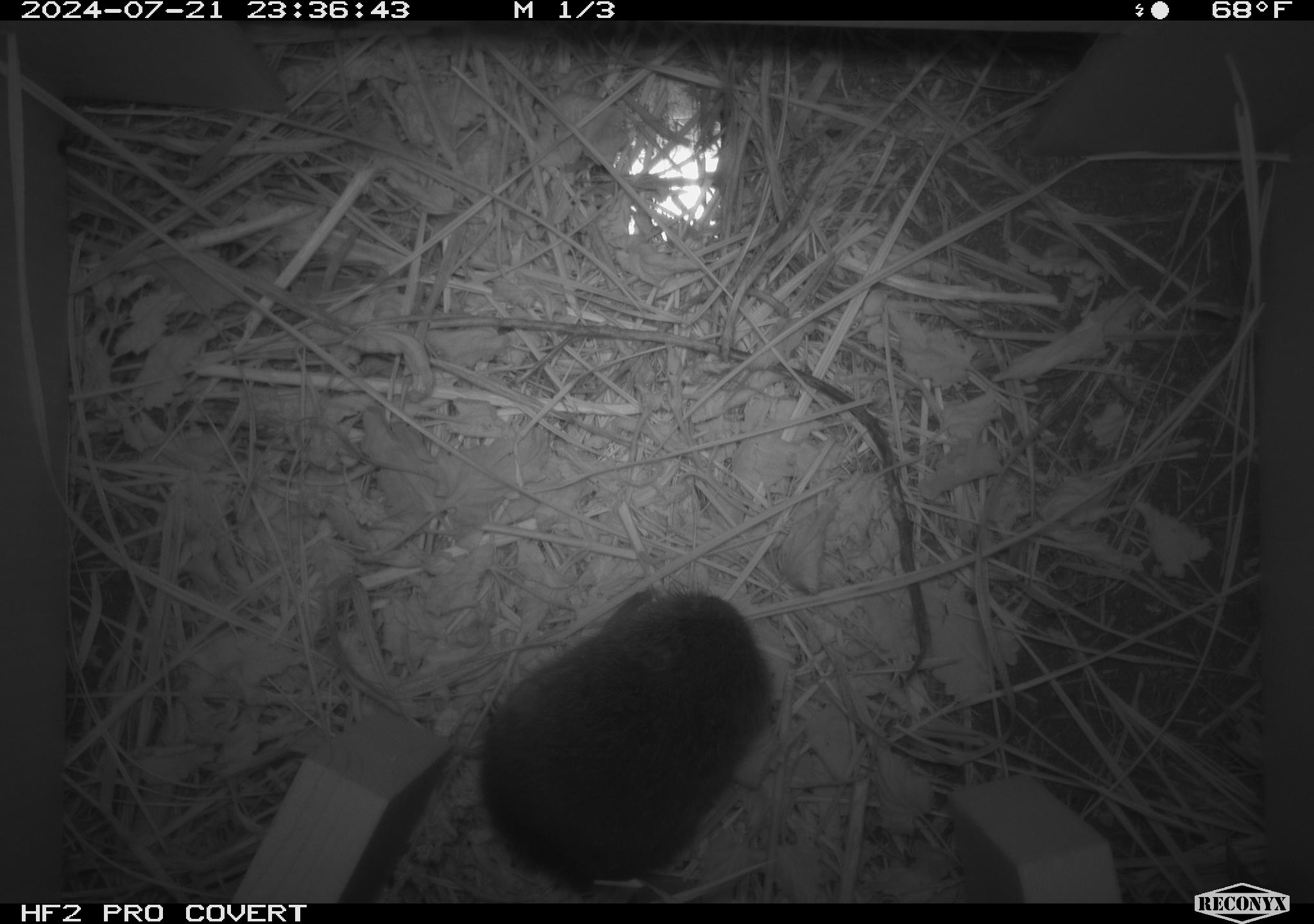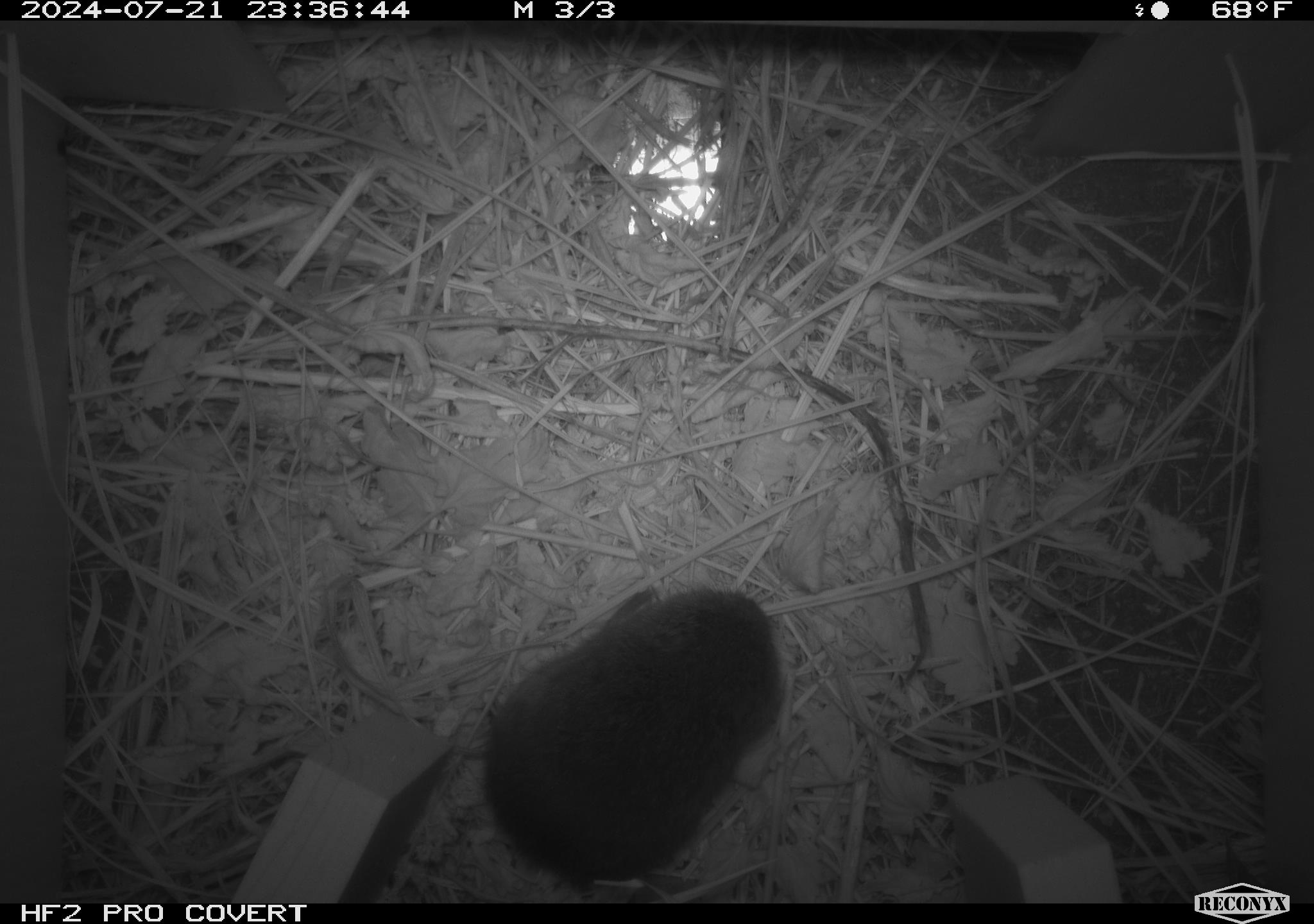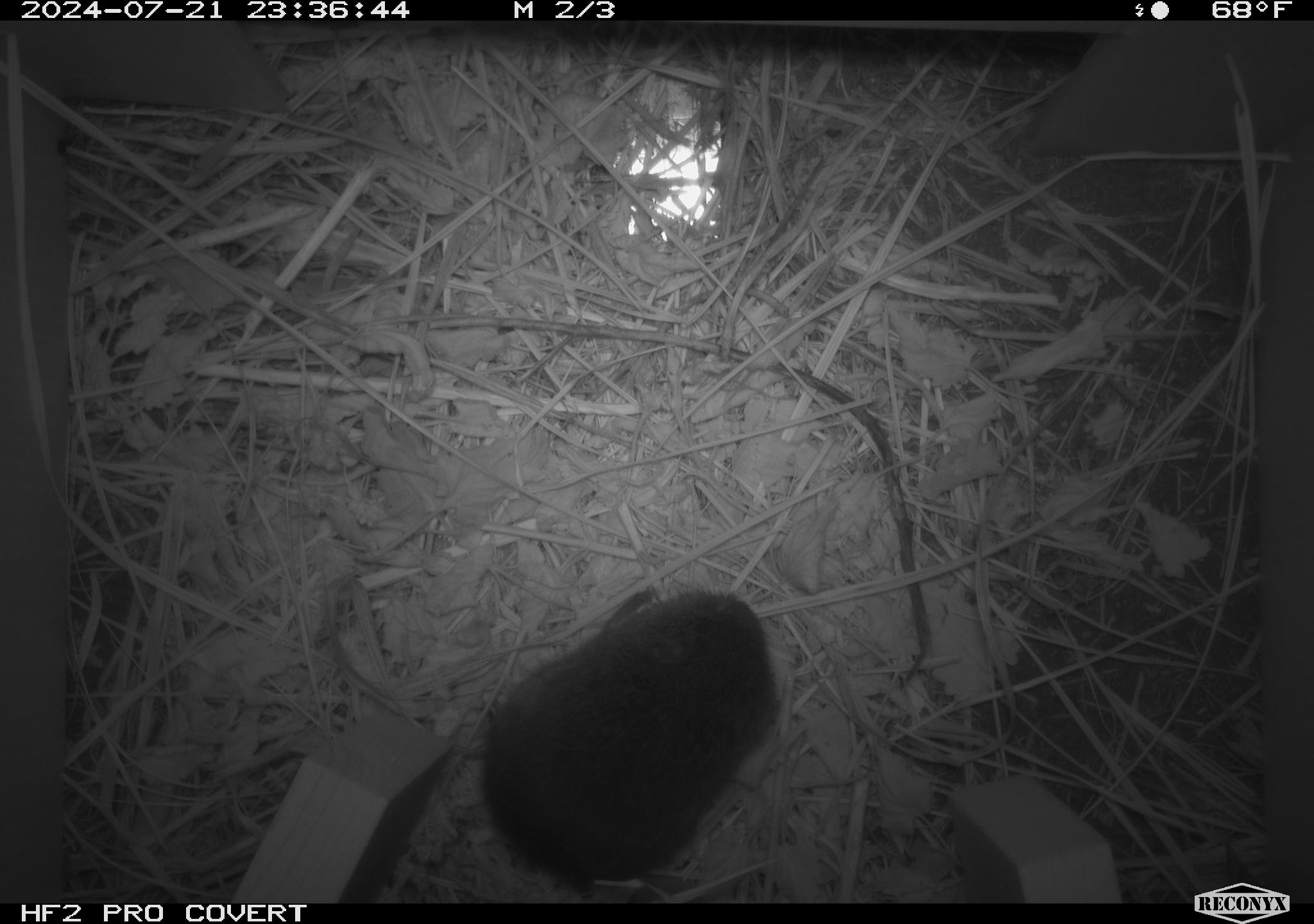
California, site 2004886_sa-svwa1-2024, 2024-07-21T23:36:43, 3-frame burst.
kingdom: Animalia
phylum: Chordata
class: Mammalia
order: Rodentia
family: Cricetidae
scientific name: Arvicolinae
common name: voles, lemmings, and muskrats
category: arvicolinae subfamily